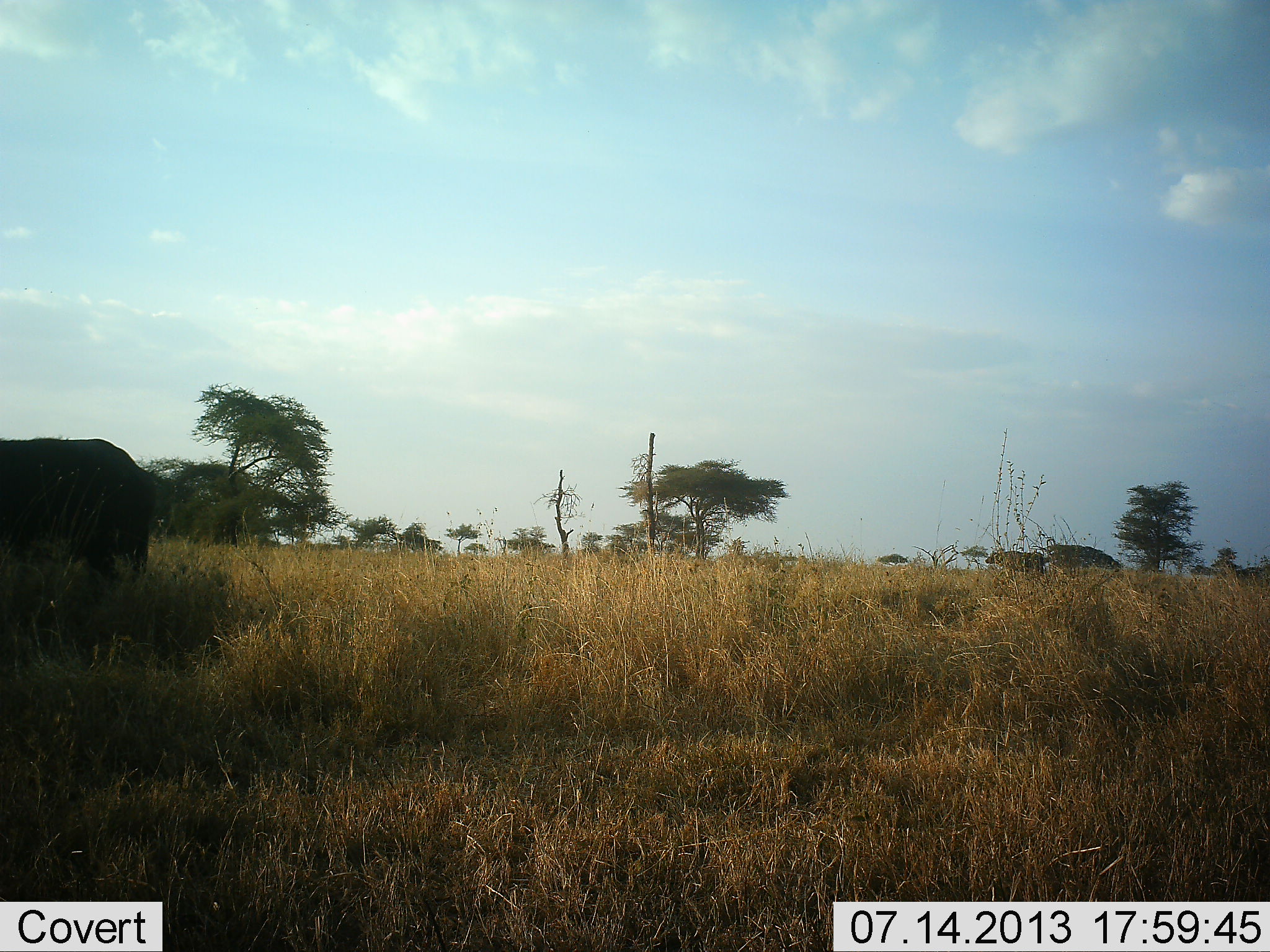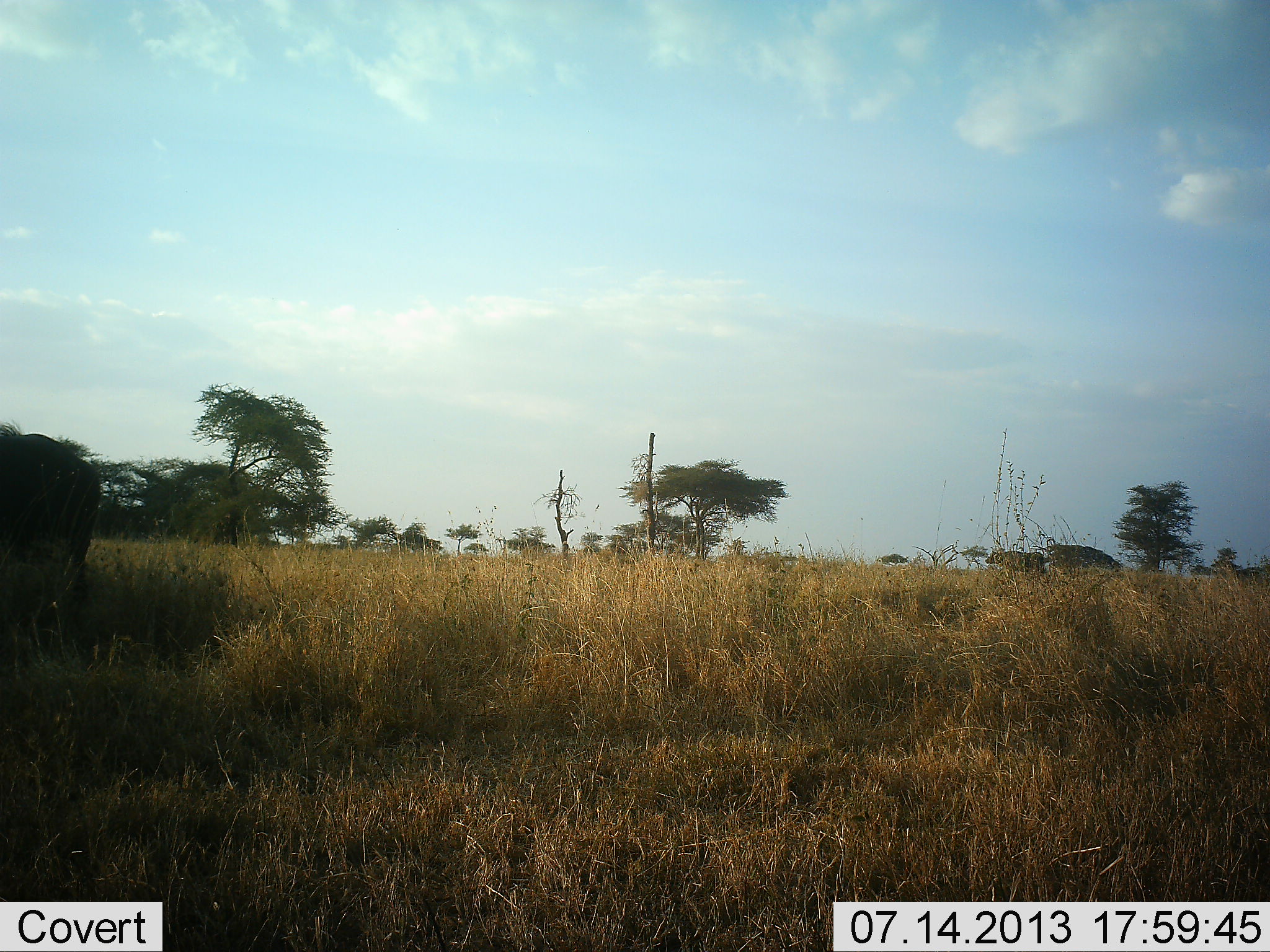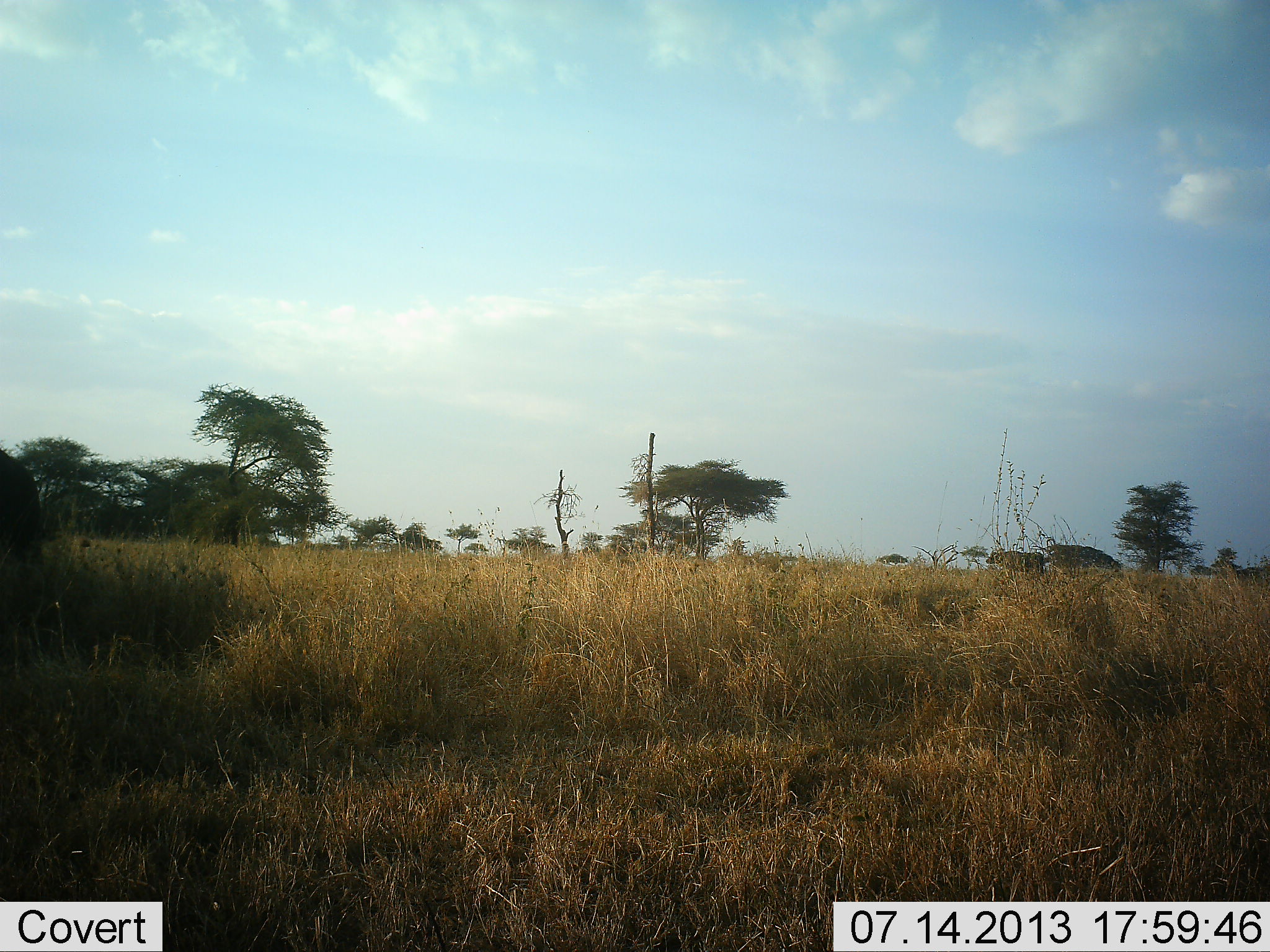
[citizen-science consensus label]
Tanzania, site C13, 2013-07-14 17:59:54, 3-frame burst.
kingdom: Animalia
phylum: Chordata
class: Mammalia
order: Artiodactyla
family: Bovidae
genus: Syncerus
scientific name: Syncerus caffer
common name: cape buffalo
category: buffalo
Buffalo (cape buffalo) (Syncerus caffer), count 1. Behavior (volunteer vote fractions): standing 29%, resting 0%, moving 100%, interacting 0%. Young present (vote fraction): 0%. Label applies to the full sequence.